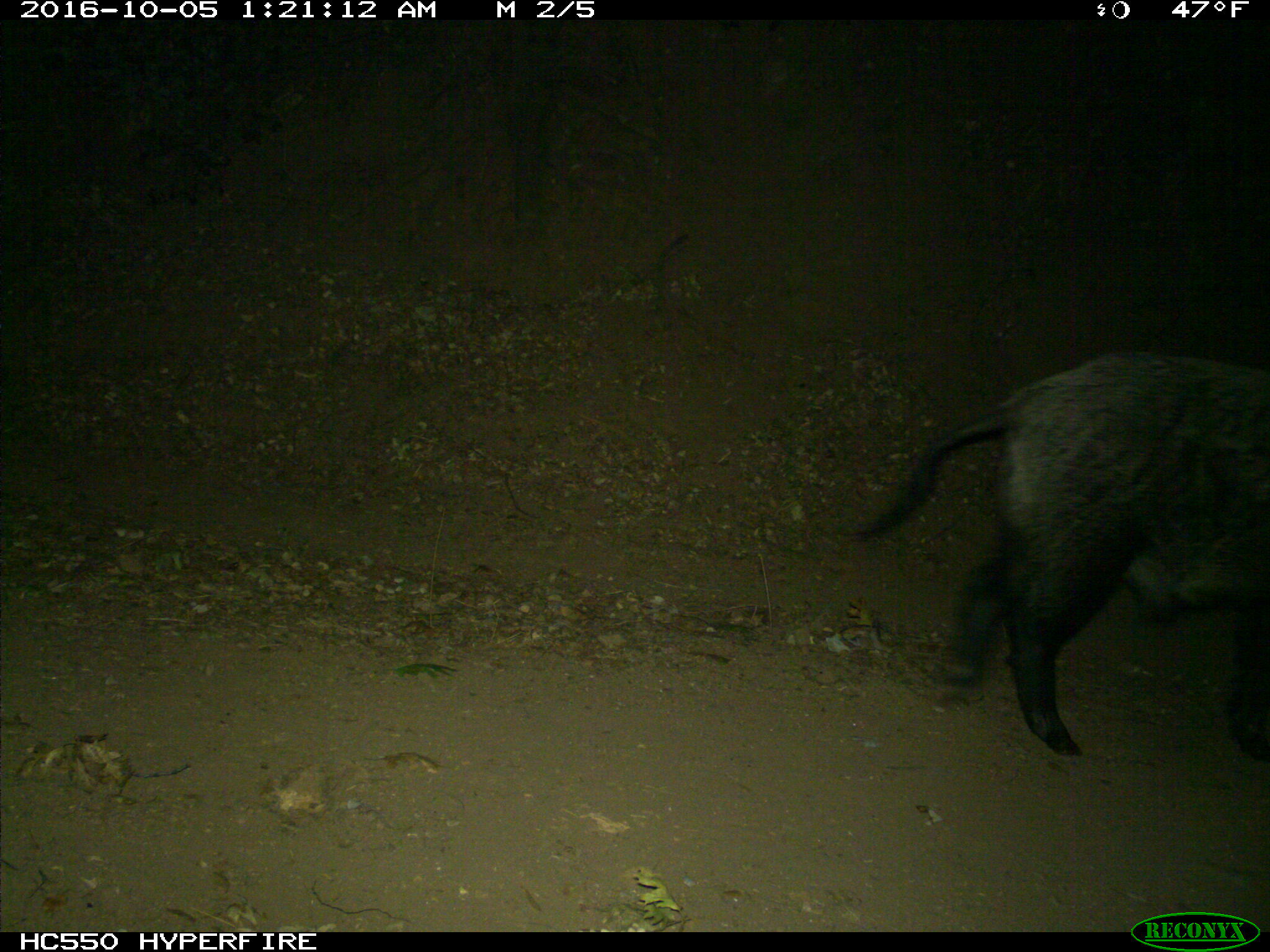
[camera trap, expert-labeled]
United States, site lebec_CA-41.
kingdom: Animalia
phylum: Chordata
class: Mammalia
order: Artiodactyla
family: Suidae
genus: Sus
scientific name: Sus scrofa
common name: wild boar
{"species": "Sus scrofa (wild boar)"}